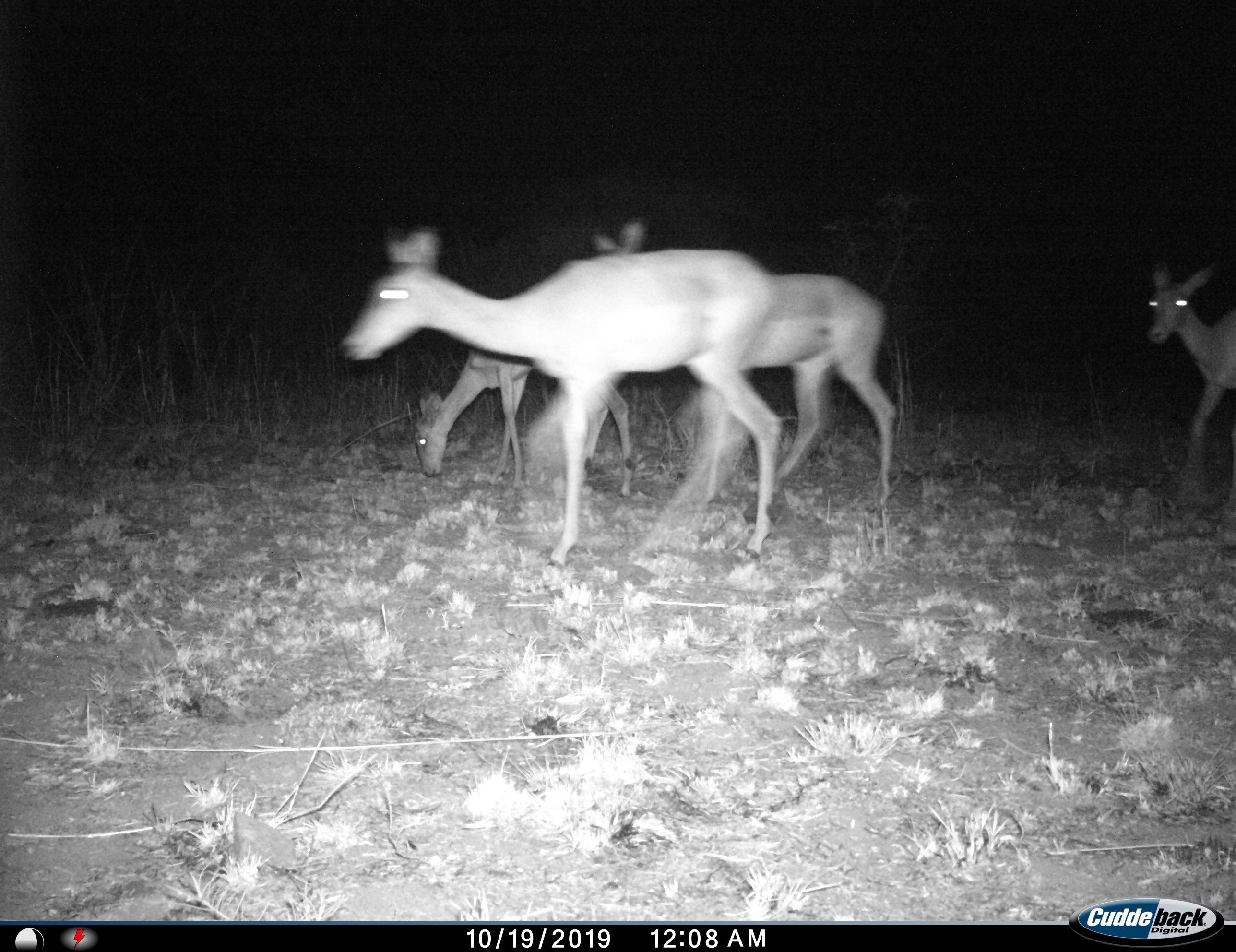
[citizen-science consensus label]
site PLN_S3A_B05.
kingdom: Animalia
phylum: Chordata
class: Mammalia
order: Artiodactyla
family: Bovidae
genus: Aepyceros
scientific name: Aepyceros melampus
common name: impala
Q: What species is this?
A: Impala (Aepyceros melampus).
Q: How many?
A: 4.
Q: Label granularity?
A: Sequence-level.